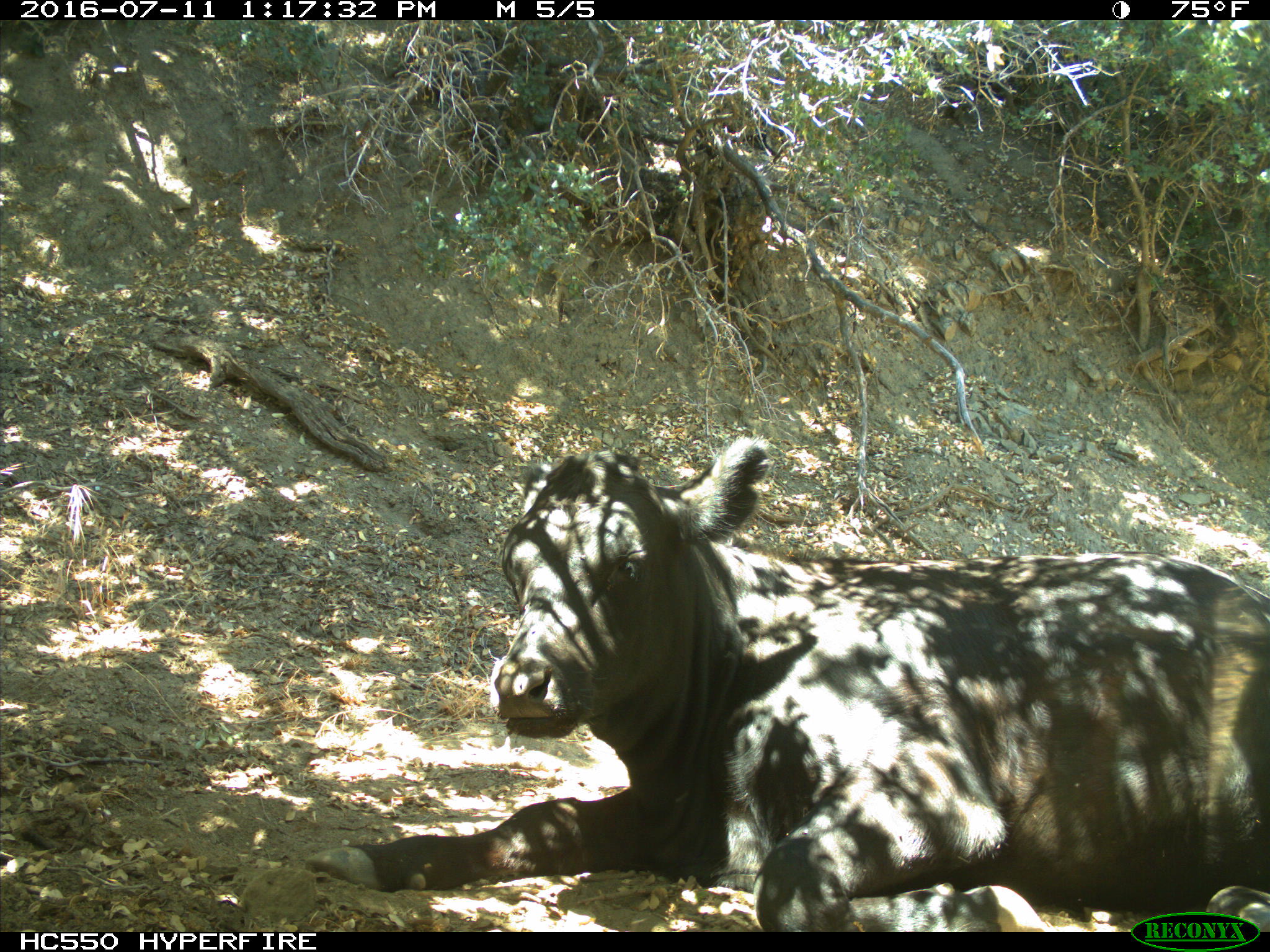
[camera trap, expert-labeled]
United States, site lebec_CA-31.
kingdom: Animalia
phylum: Chordata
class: Mammalia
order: Artiodactyla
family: Bovidae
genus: Bos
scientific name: Bos taurus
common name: domestic cow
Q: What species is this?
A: Bos taurus (domestic cow).